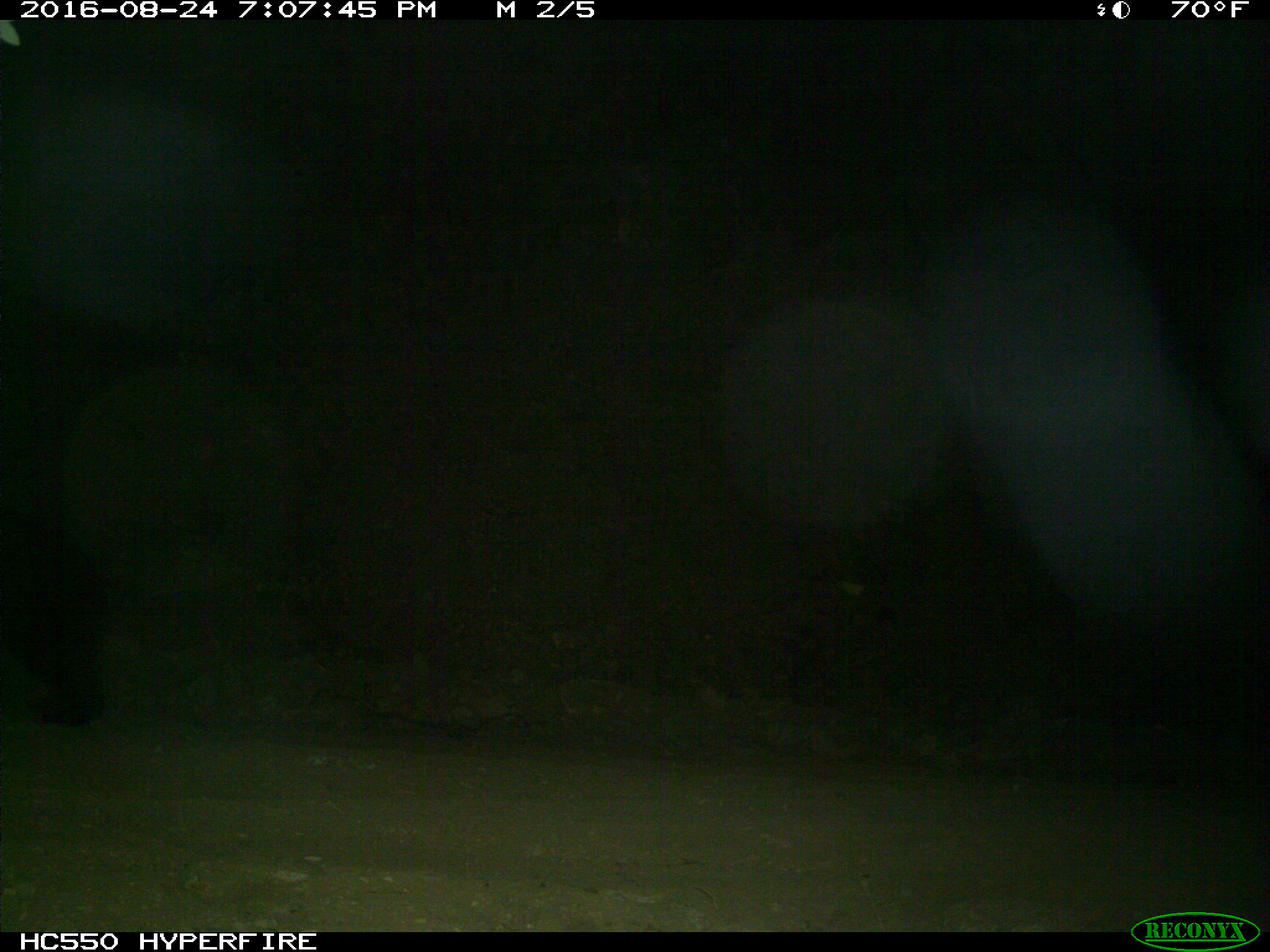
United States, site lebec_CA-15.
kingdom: Animalia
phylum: Chordata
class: Mammalia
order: Carnivora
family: Ursidae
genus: Ursus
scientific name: Ursus americanus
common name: american black bear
Ursus americanus (american black bear).